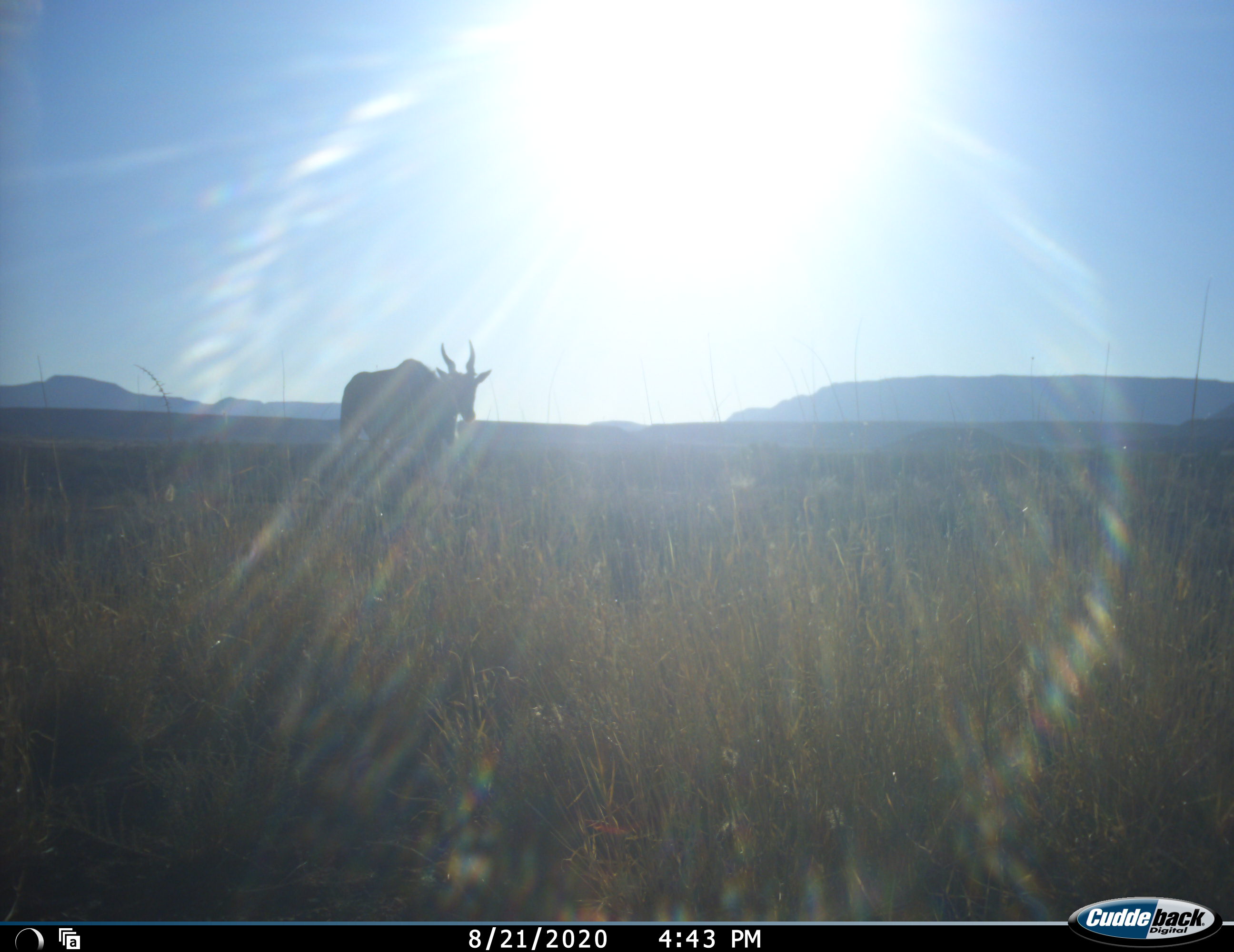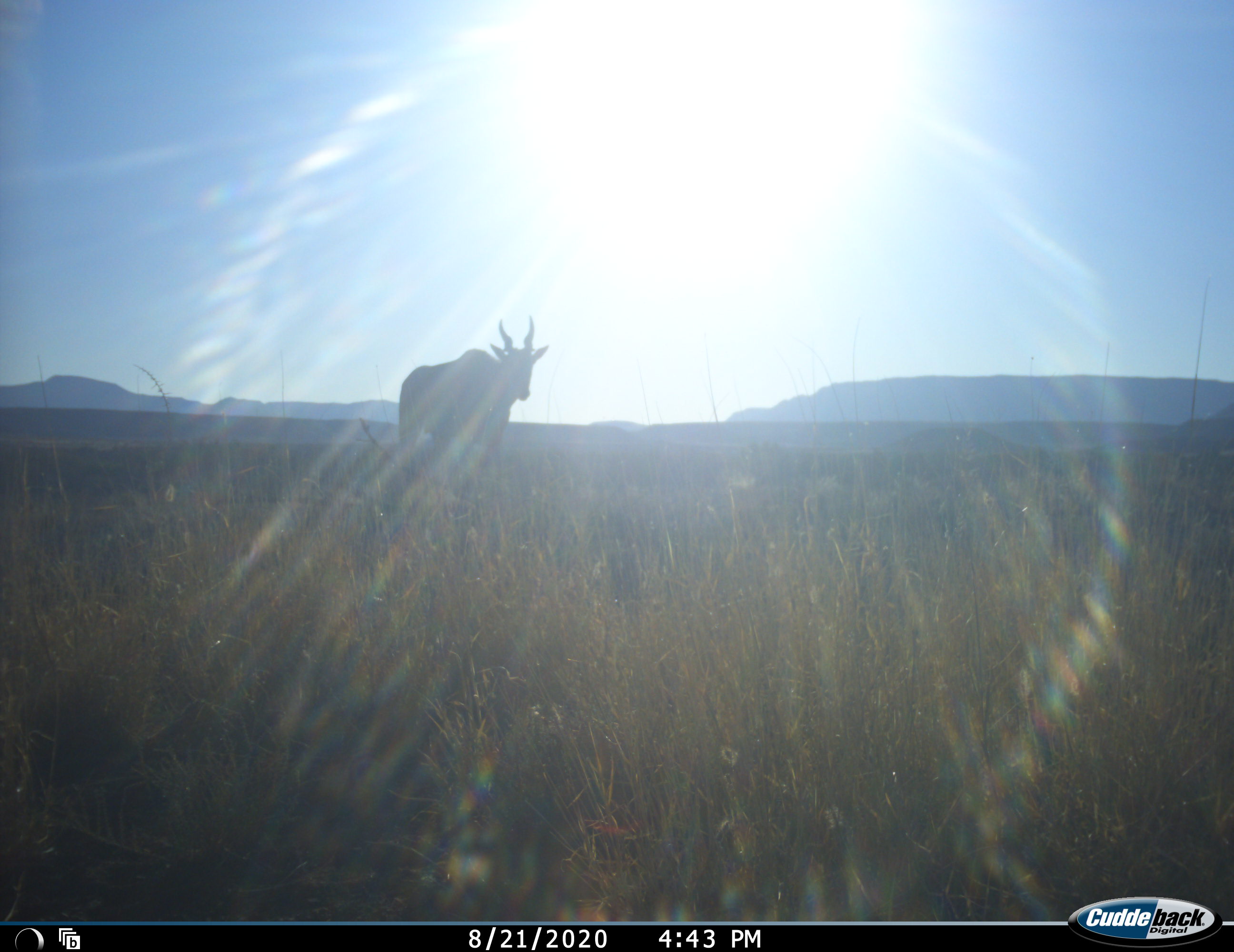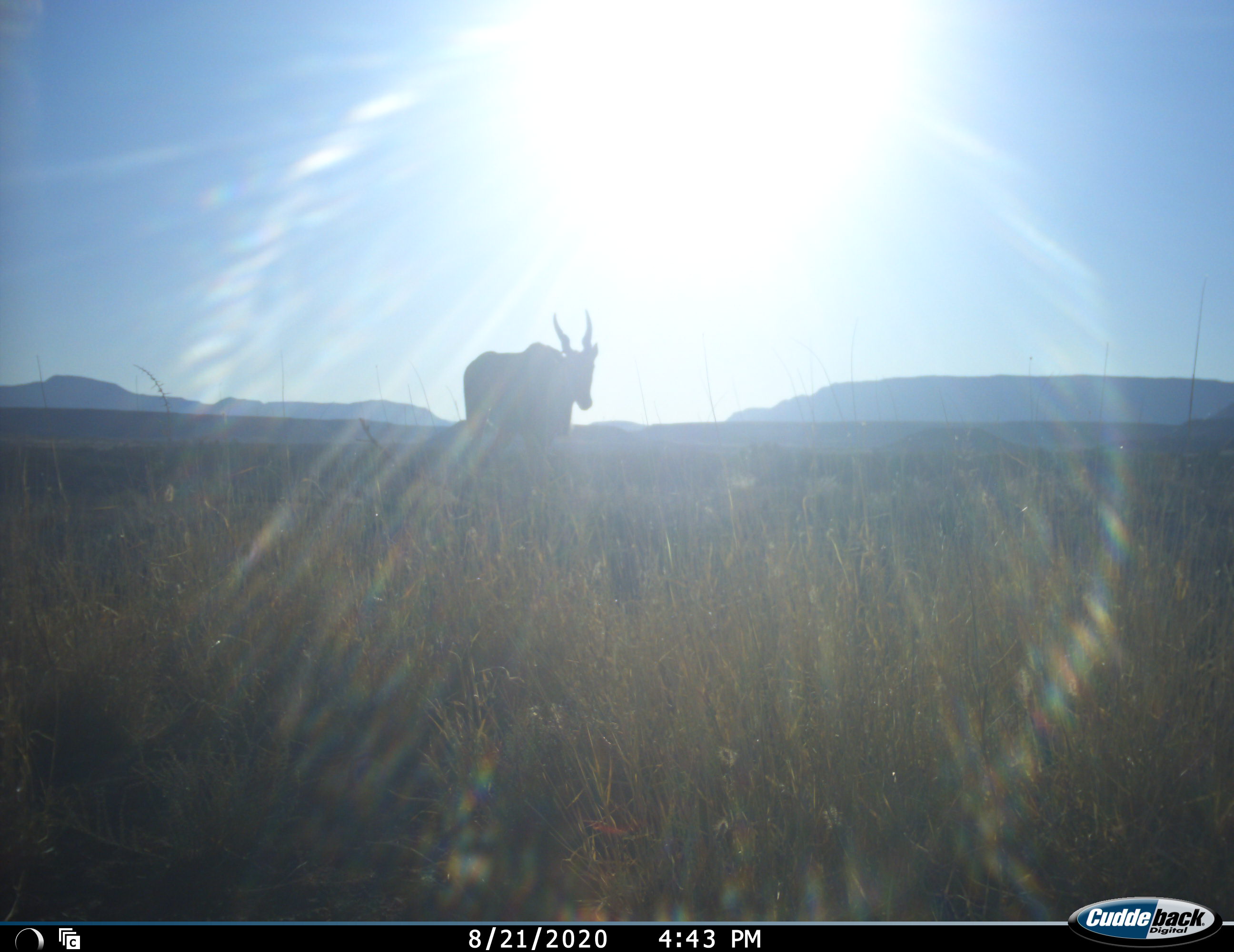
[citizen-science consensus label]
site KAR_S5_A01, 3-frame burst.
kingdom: Animalia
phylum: Chordata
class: Mammalia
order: Artiodactyla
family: Bovidae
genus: Tragelaphus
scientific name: Tragelaphus oryx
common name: eland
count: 1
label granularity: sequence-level